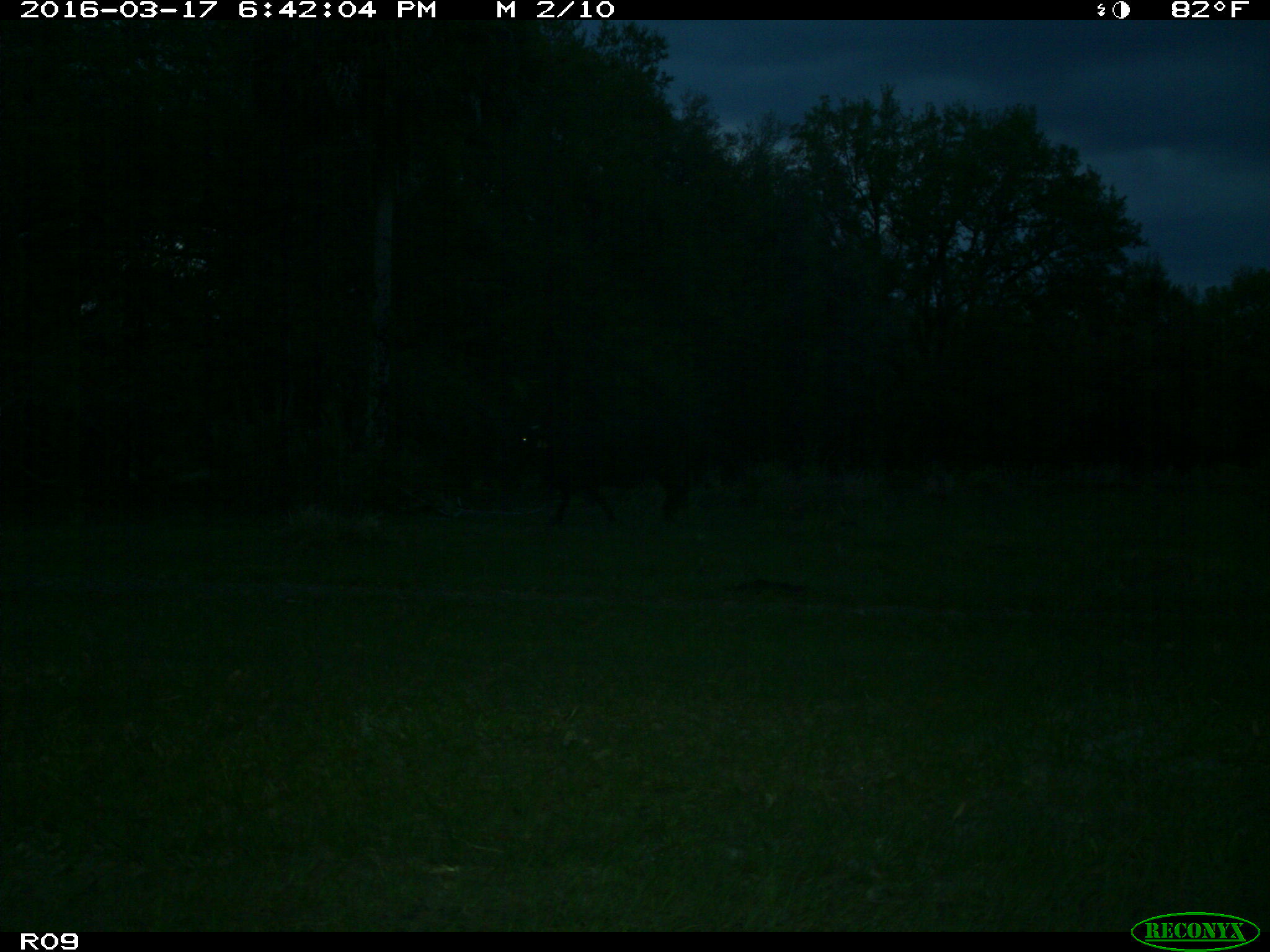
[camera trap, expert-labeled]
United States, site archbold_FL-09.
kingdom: Animalia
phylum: Chordata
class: Mammalia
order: Artiodactyla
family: Bovidae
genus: Bos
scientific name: Bos taurus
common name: domestic cow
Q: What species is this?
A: Bos taurus (domestic cow).